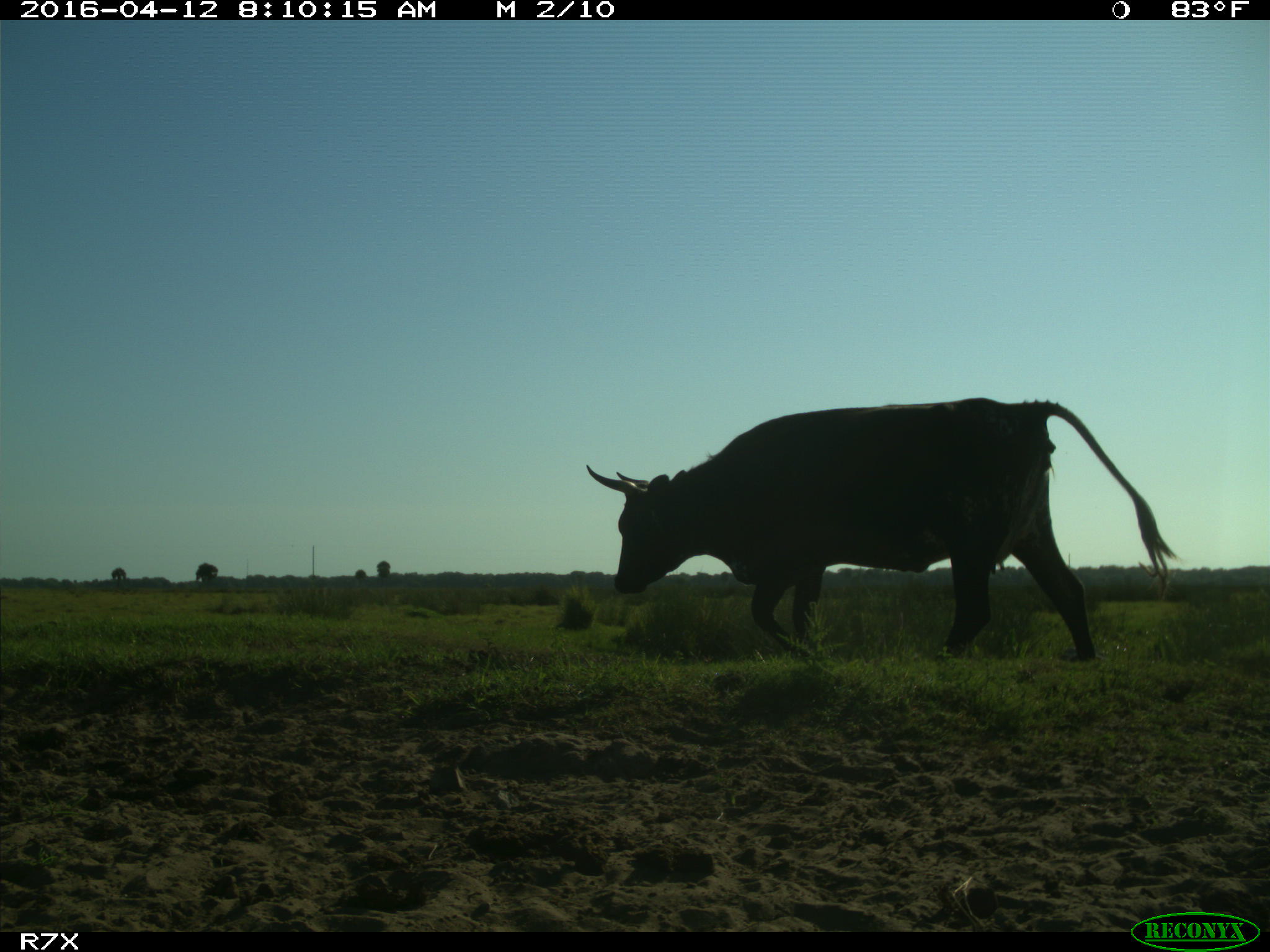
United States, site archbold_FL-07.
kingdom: Animalia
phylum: Chordata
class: Mammalia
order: Artiodactyla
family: Bovidae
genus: Bos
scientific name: Bos taurus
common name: domestic cow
Bos taurus (domestic cow).